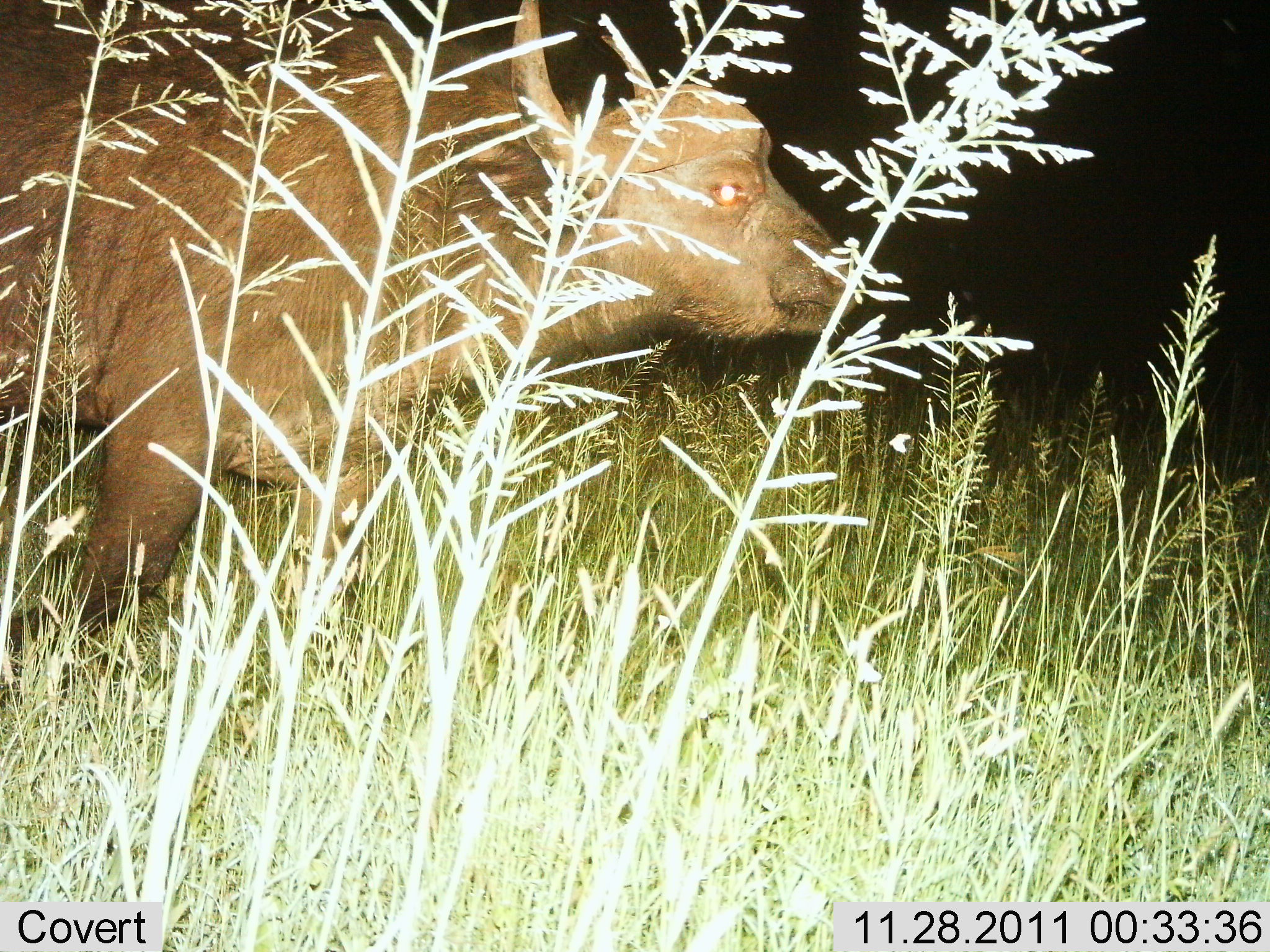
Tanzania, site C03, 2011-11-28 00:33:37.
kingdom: Animalia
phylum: Chordata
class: Mammalia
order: Artiodactyla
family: Bovidae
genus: Syncerus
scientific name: Syncerus caffer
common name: cape buffalo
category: buffalo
Buffalo (cape buffalo) (Syncerus caffer), count 1. Behavior (volunteer vote fractions): standing 60%, resting 7%, moving 33%, interacting 0%. Young present (vote fraction): 0%. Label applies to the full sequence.